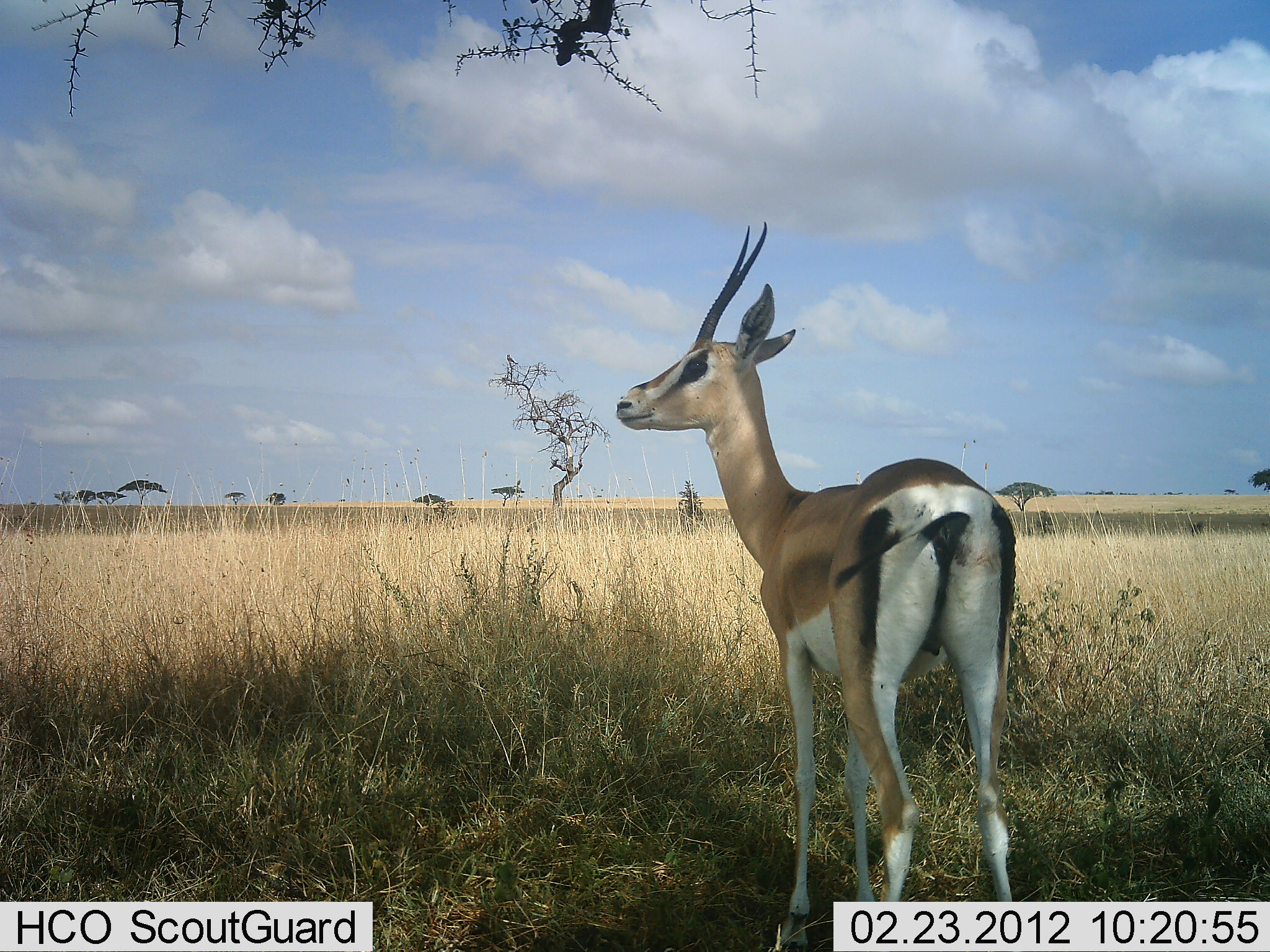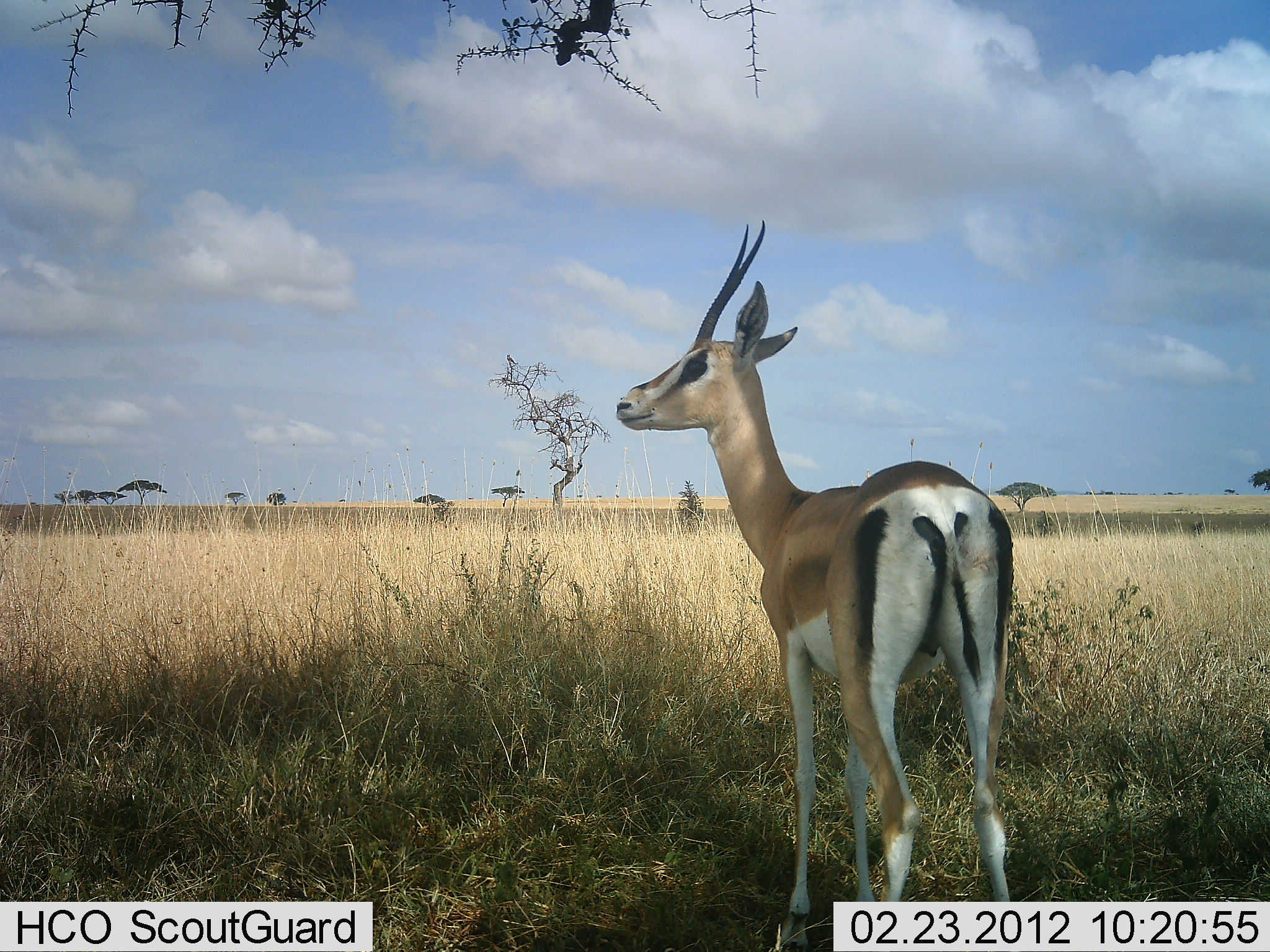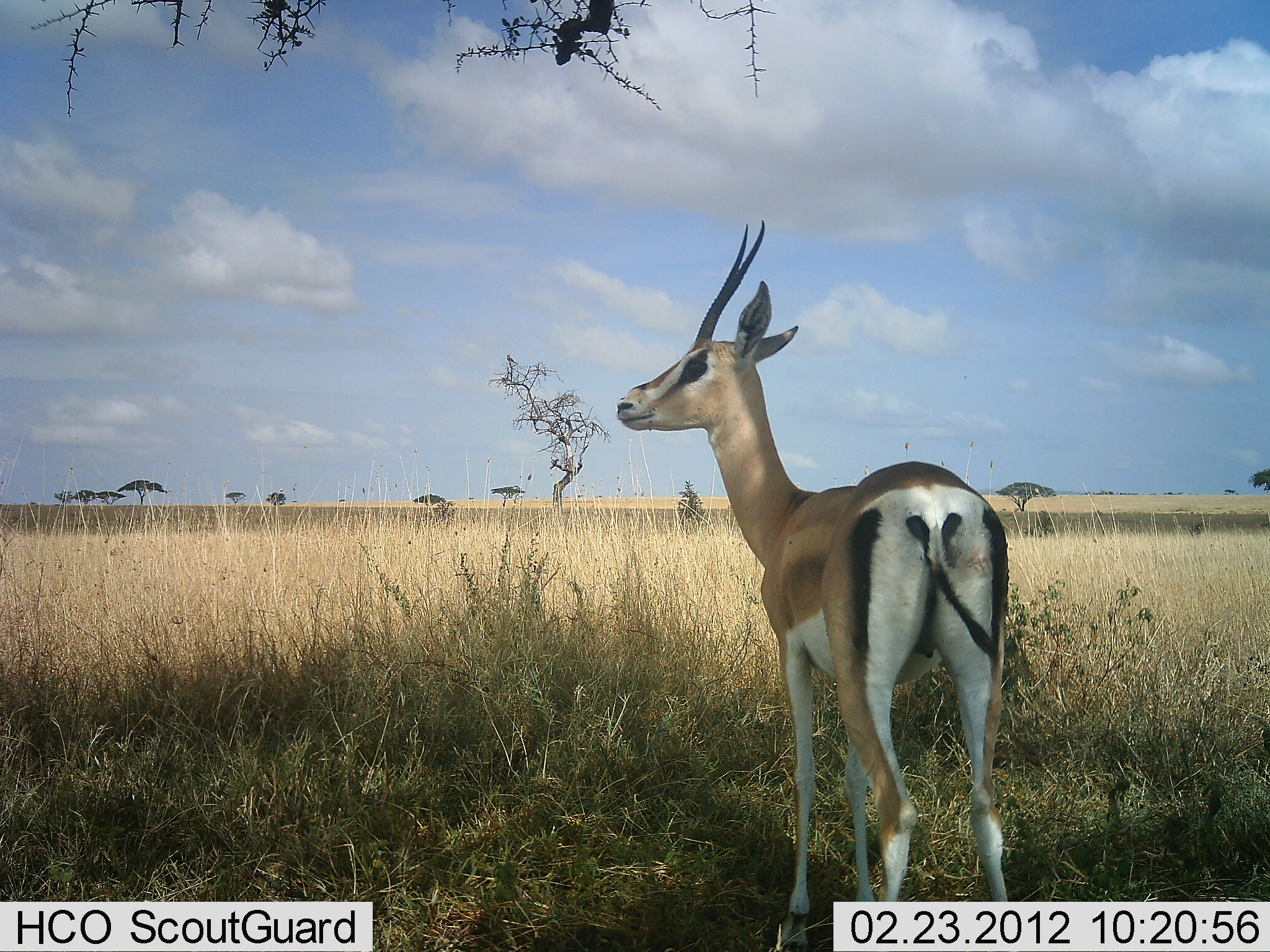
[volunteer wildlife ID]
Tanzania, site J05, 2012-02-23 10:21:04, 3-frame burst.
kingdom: Animalia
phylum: Chordata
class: Mammalia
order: Artiodactyla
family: Bovidae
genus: Nanger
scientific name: Nanger granti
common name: grant's gazelle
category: gazellegrants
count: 1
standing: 100%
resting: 8%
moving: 0%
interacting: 0%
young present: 0%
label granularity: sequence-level